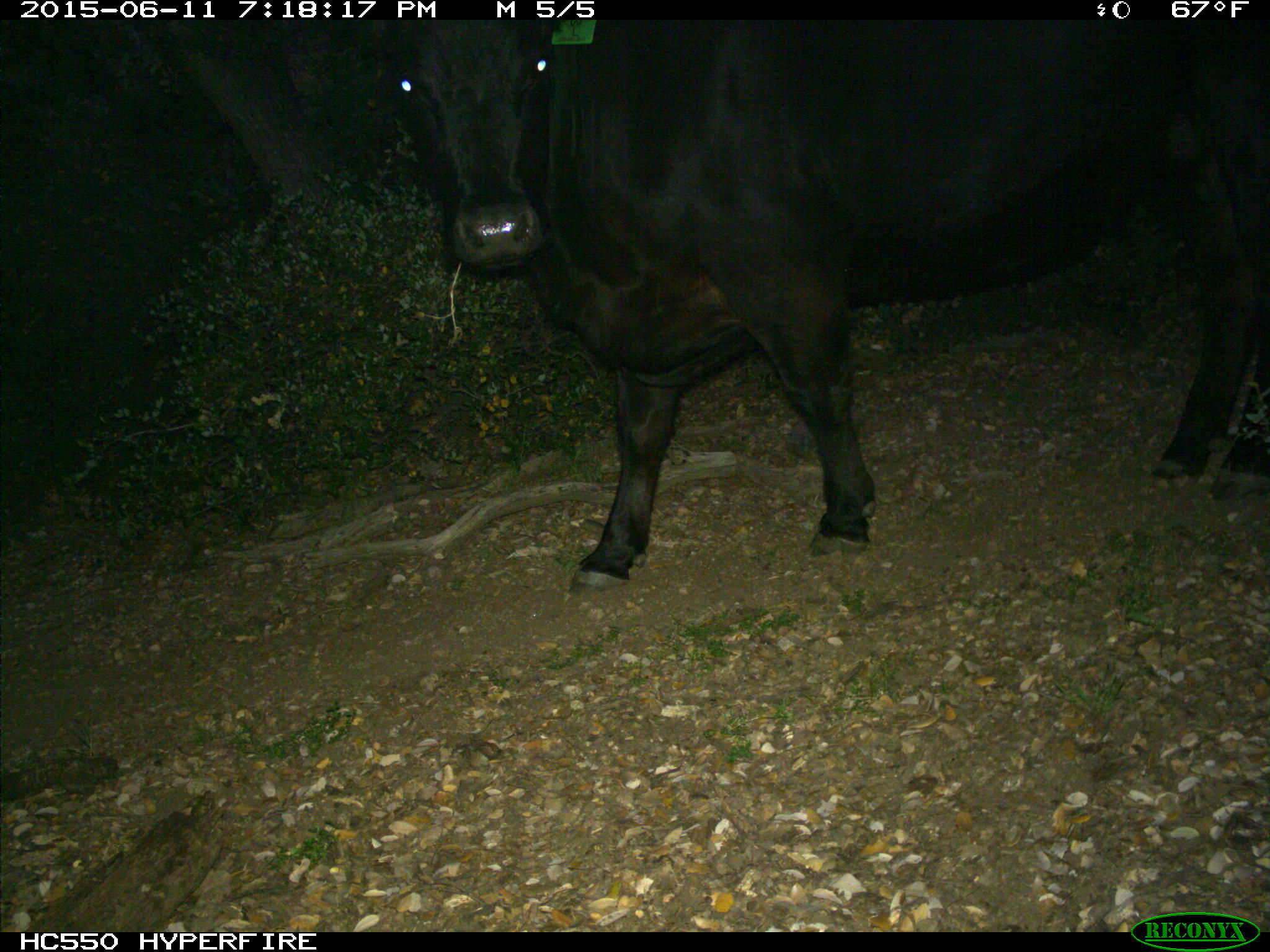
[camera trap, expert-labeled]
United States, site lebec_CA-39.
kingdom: Animalia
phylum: Chordata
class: Mammalia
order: Artiodactyla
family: Bovidae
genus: Bos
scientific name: Bos taurus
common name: domestic cow